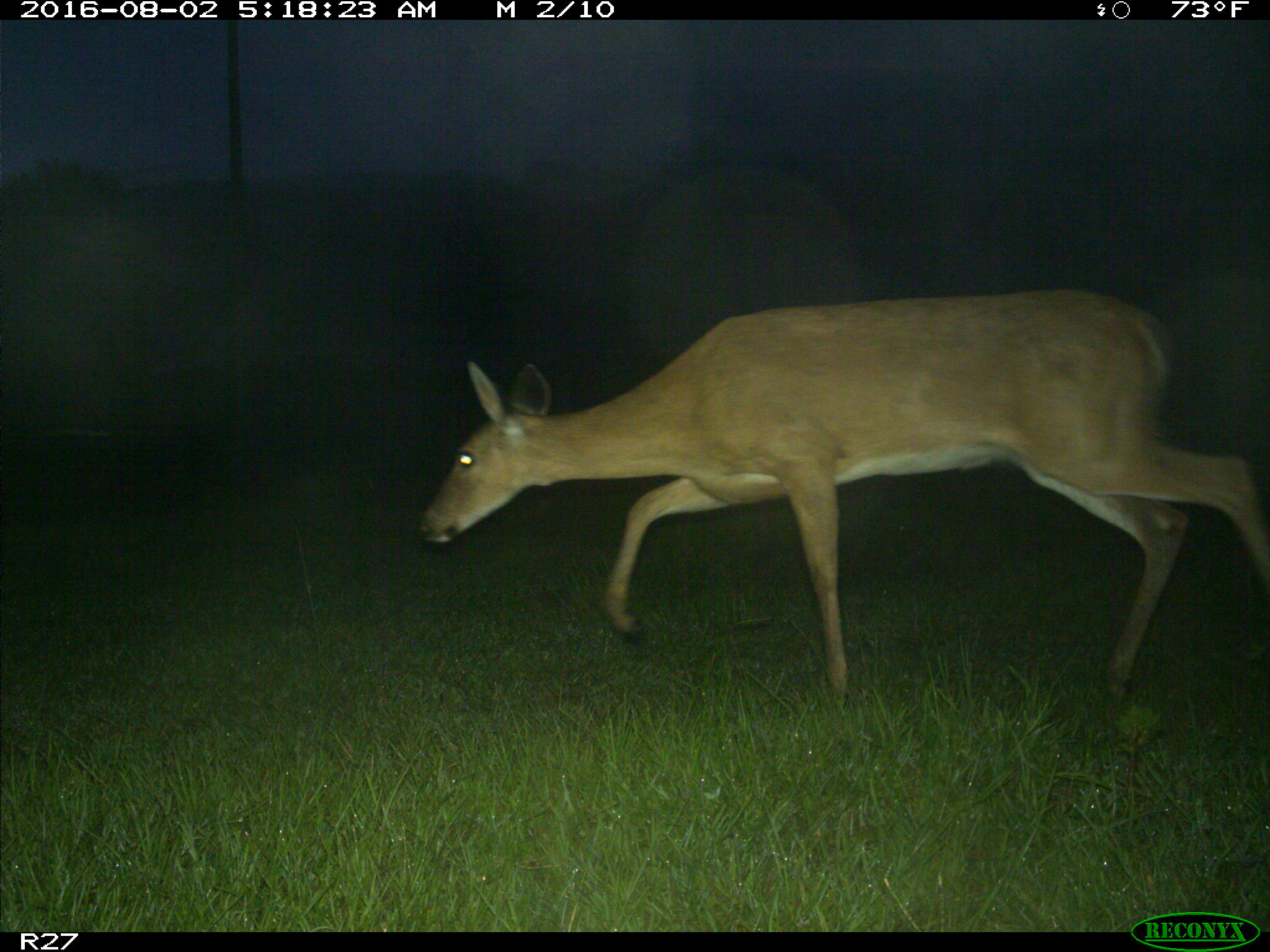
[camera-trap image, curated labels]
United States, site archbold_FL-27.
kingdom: Animalia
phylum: Chordata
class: Mammalia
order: Artiodactyla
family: Cervidae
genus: Odocoileus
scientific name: Odocoileus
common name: deer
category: unidentified deer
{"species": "unidentified deer (deer) (Odocoileus)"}